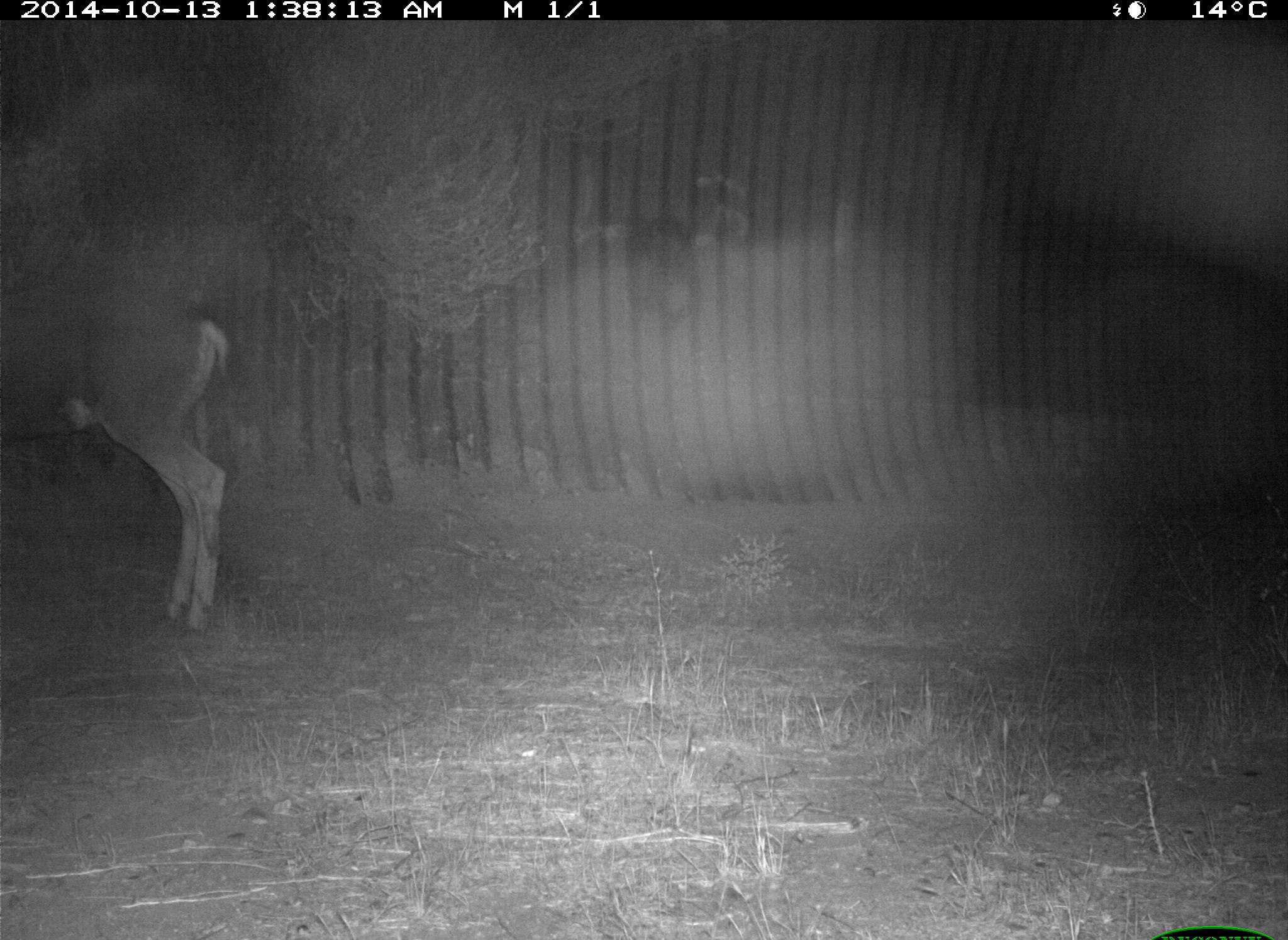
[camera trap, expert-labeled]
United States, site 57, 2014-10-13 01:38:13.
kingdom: Animalia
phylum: Chordata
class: Mammalia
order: Artiodactyla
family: Cervidae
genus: Odocoileus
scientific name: Odocoileus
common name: deer